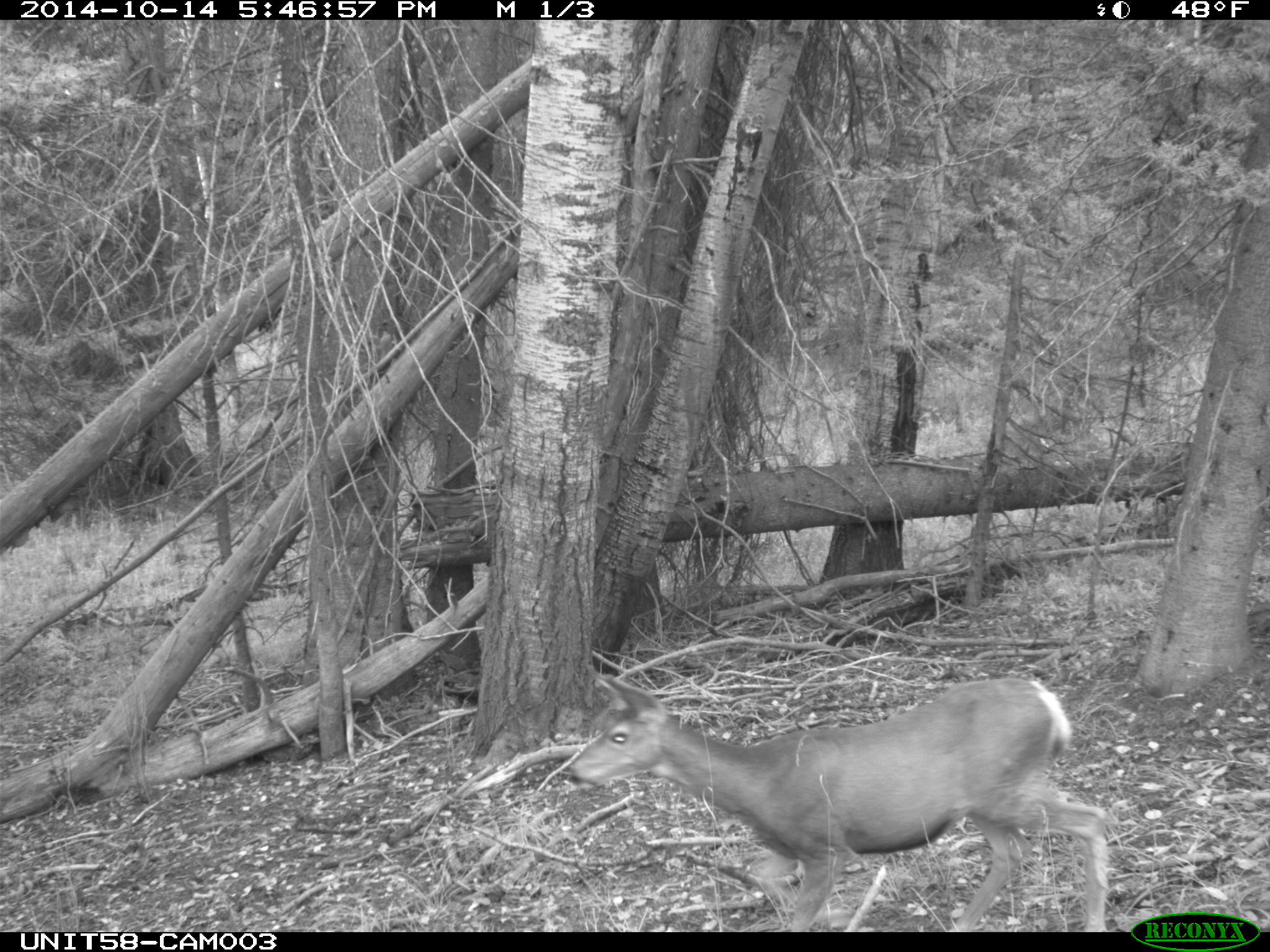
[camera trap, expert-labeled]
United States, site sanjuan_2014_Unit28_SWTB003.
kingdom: Animalia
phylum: Chordata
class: Mammalia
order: Artiodactyla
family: Cervidae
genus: Odocoileus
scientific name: Odocoileus hemionus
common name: mule deer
Odocoileus hemionus (mule deer).